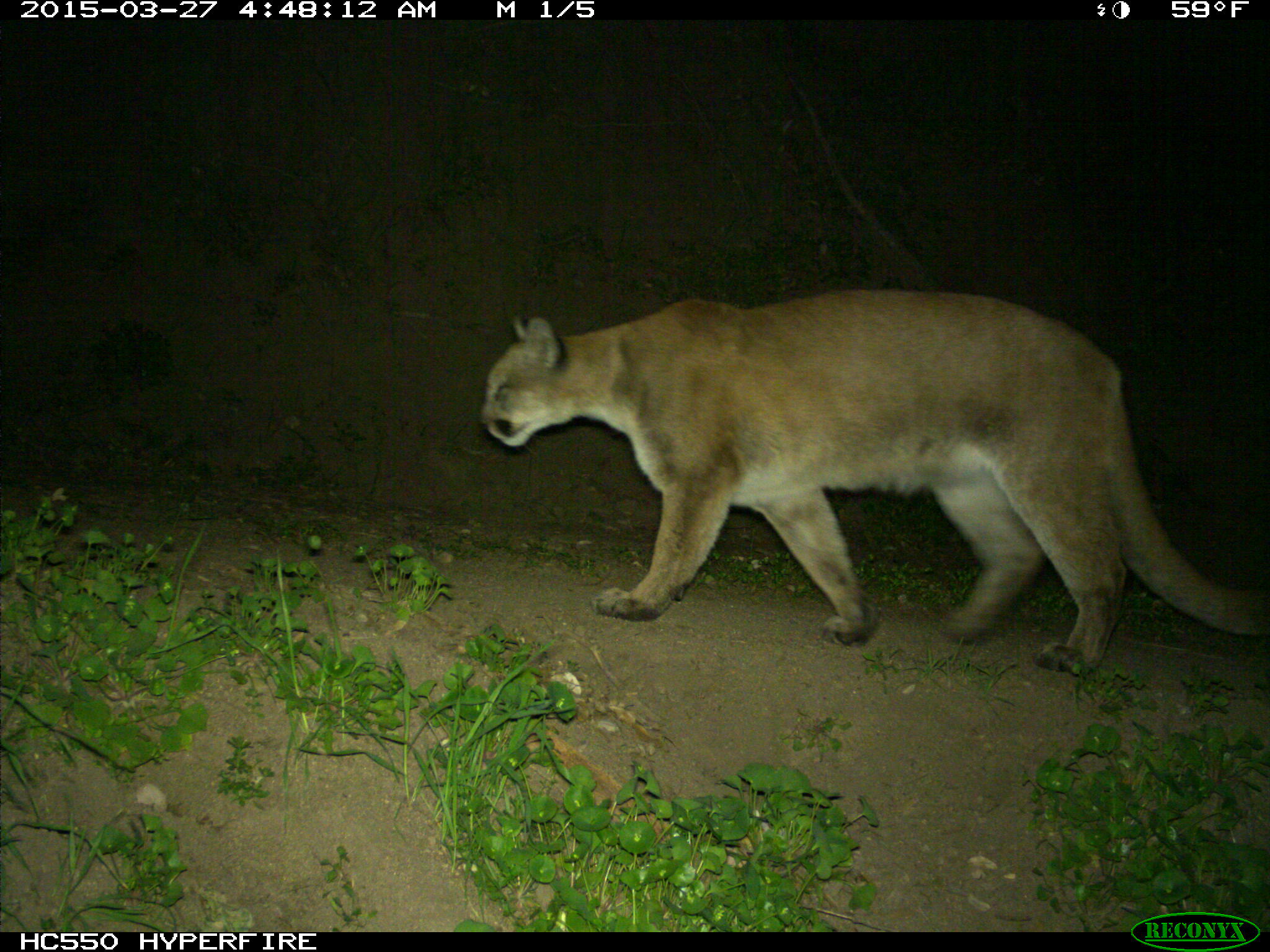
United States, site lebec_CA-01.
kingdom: Animalia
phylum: Chordata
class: Mammalia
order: Carnivora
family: Felidae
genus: Puma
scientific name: Puma concolor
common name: mountain lion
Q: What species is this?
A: Puma concolor (mountain lion).